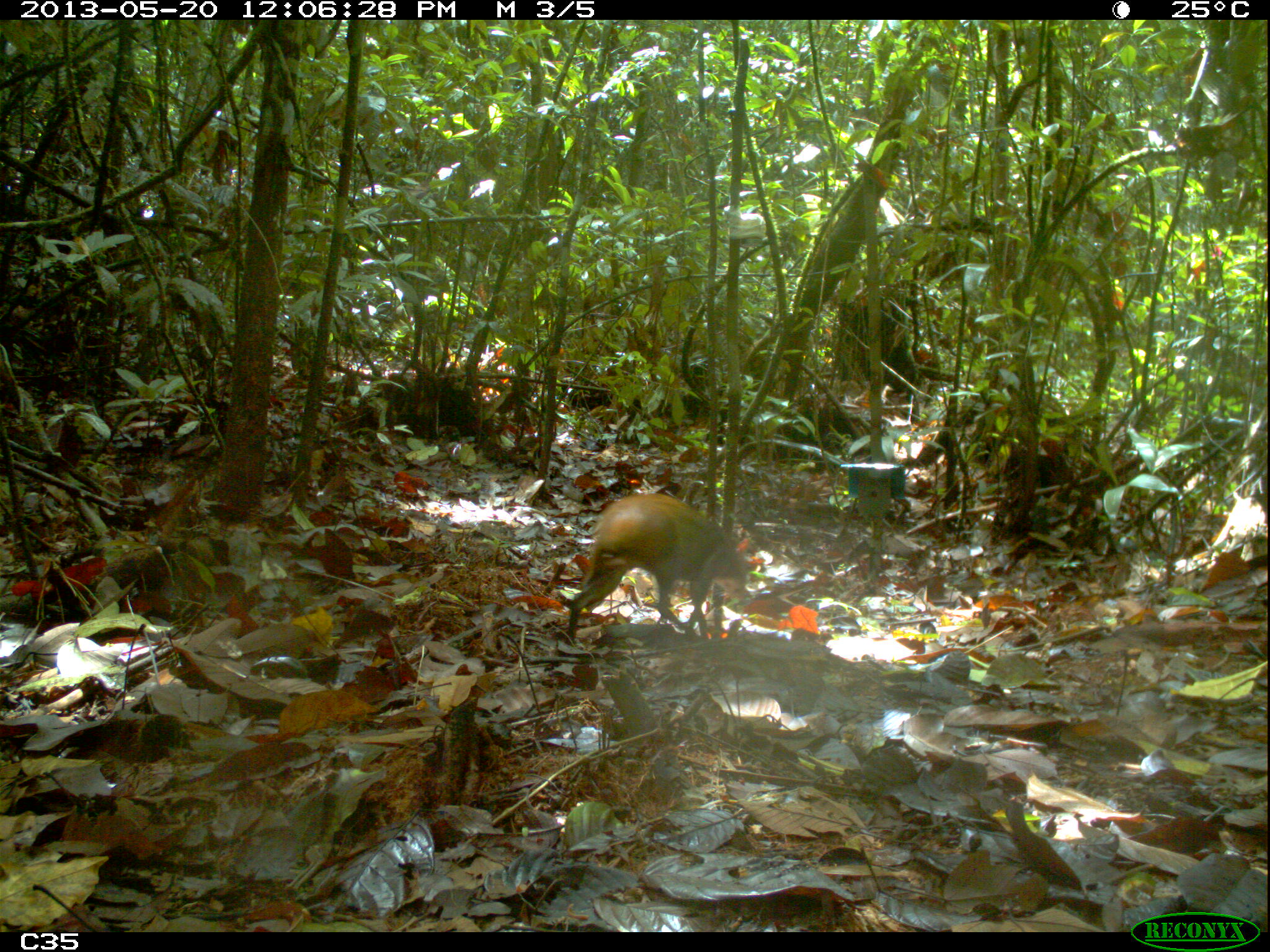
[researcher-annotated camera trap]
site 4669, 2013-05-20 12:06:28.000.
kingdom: Animalia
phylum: Chordata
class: Mammalia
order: Rodentia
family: Dasyproctidae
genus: Dasyprocta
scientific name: Dasyprocta leporina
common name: red-rumped agouti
Dasyprocta leporina (red-rumped agouti), count 1, age adult.